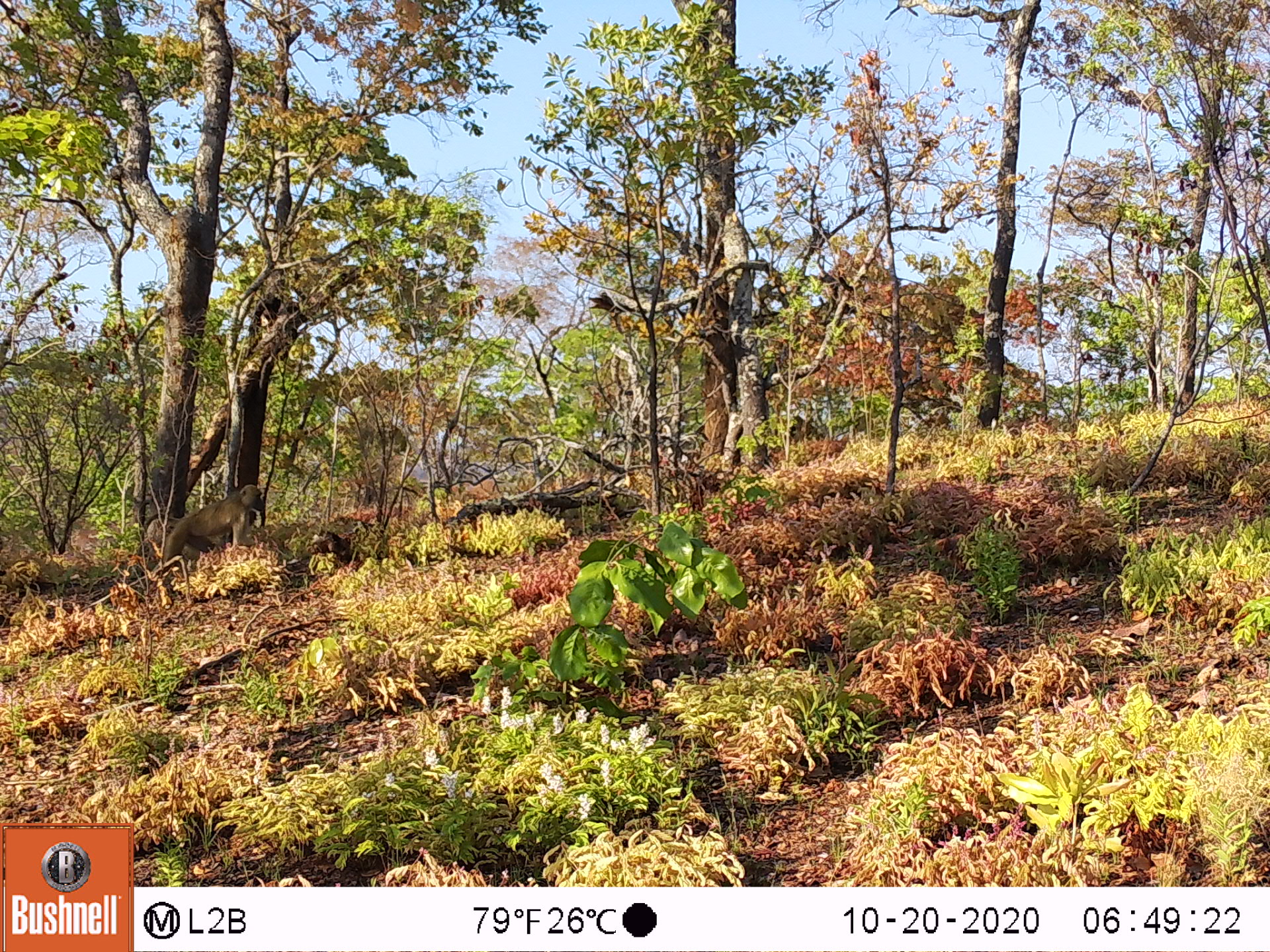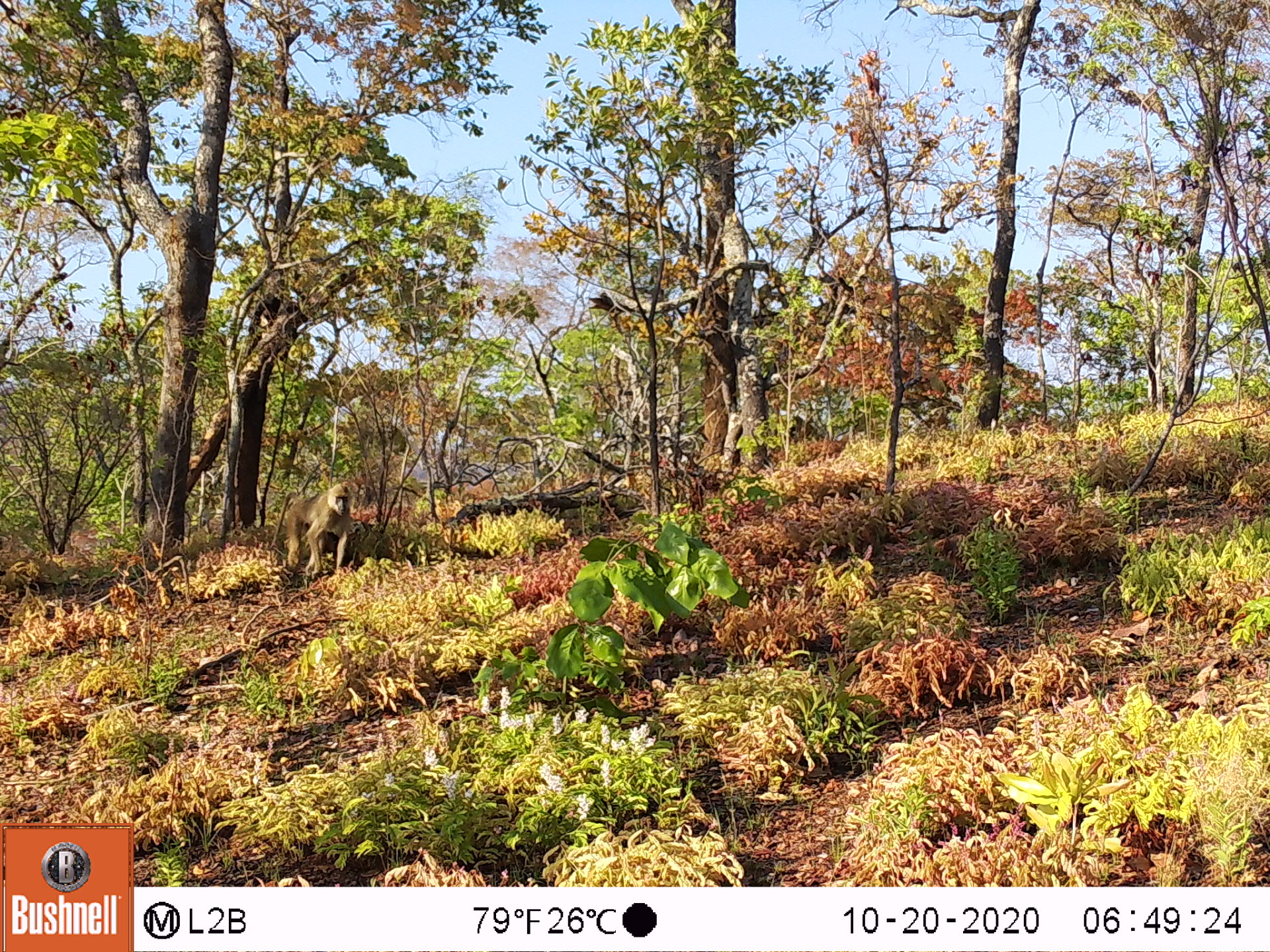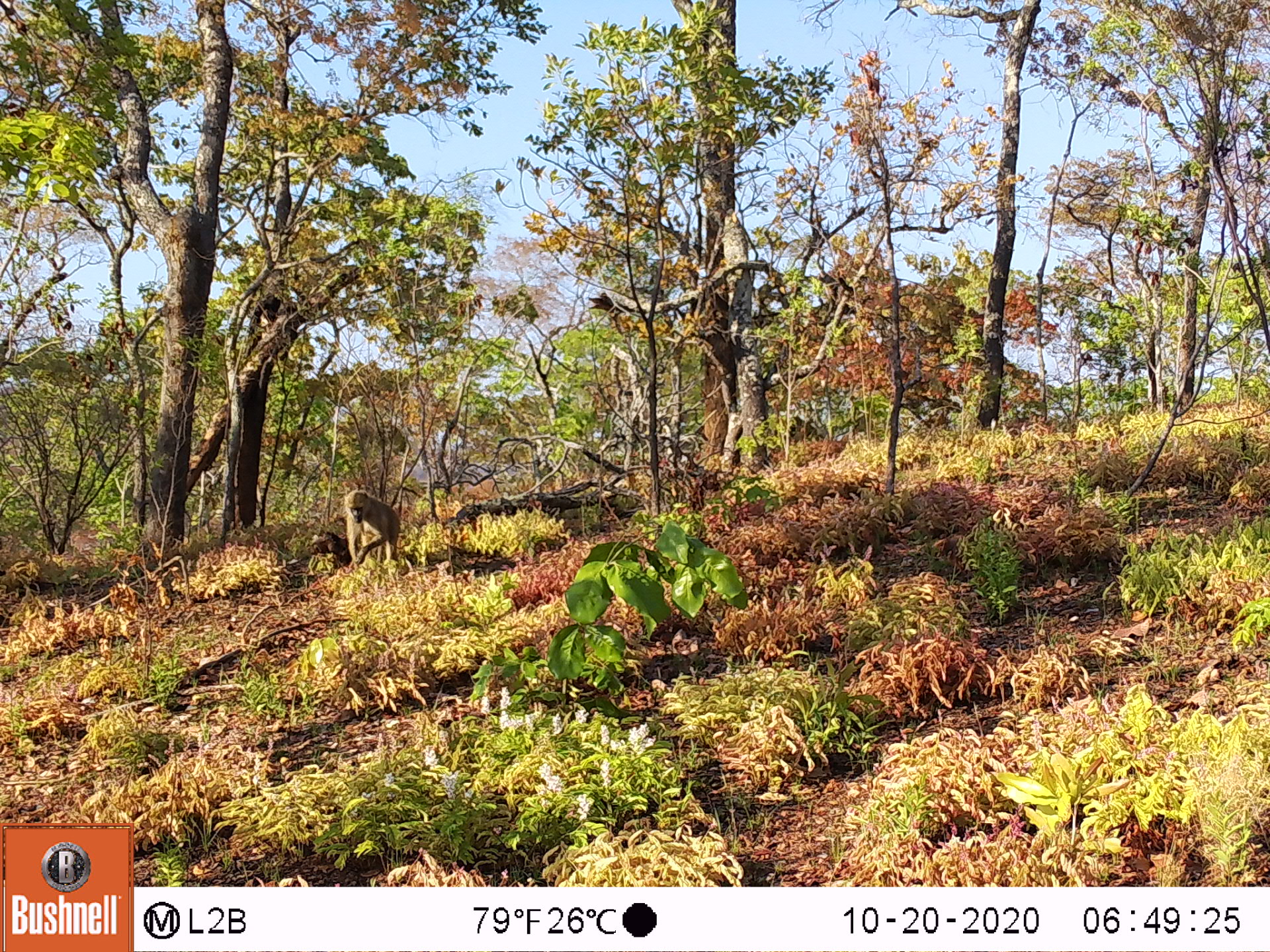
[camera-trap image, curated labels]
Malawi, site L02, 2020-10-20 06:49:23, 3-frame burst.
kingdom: Animalia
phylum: Chordata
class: Mammalia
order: Primates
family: Cercopithecidae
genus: Papio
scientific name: Papio cynocephalus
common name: yellow baboon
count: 1